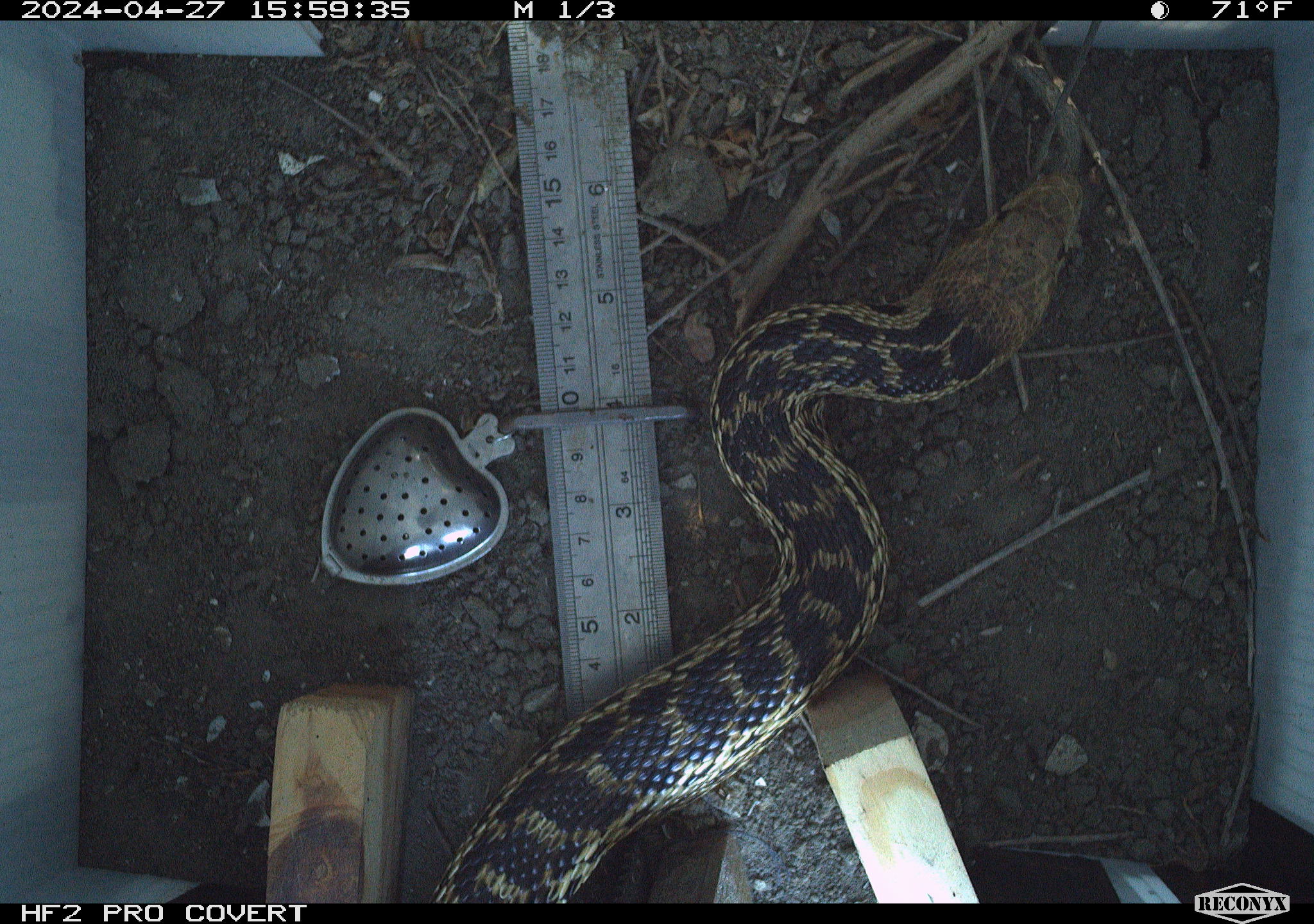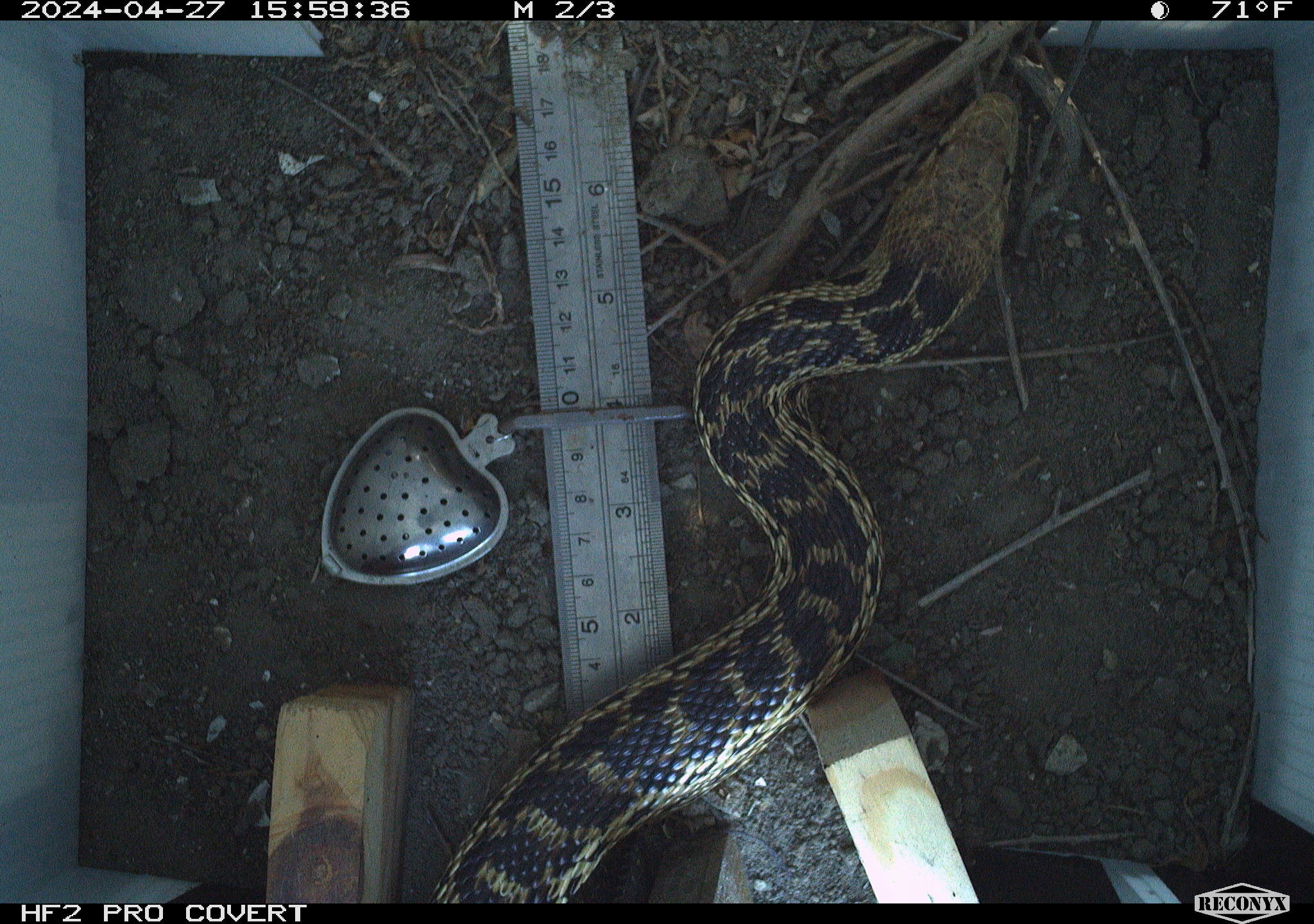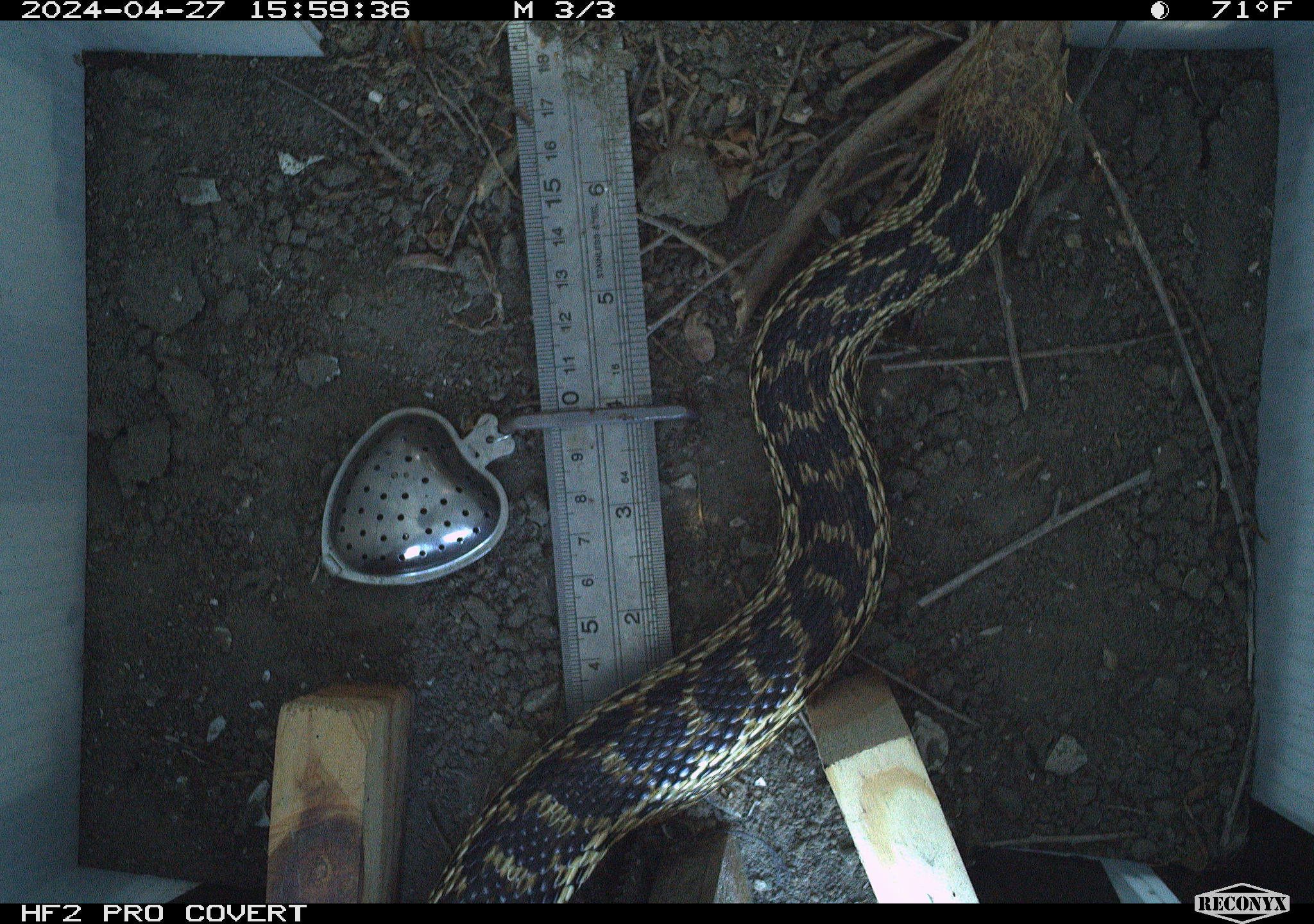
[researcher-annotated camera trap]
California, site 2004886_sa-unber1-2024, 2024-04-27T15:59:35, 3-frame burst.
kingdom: Animalia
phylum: Chordata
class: Reptilia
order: Squamata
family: Colubridae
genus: Pituophis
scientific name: Pituophis catenifer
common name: gophersnake